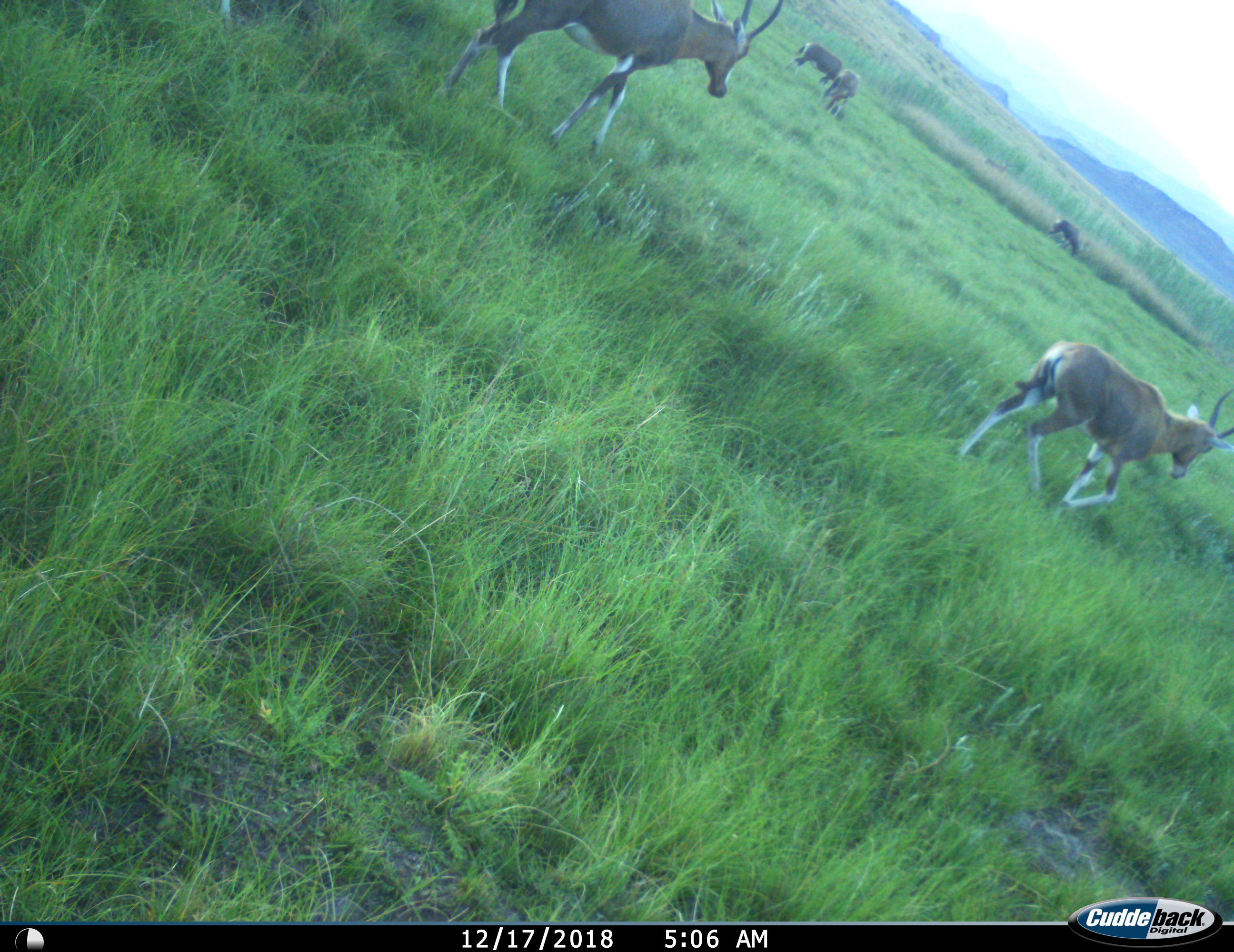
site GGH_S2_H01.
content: unidentified animal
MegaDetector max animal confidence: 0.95